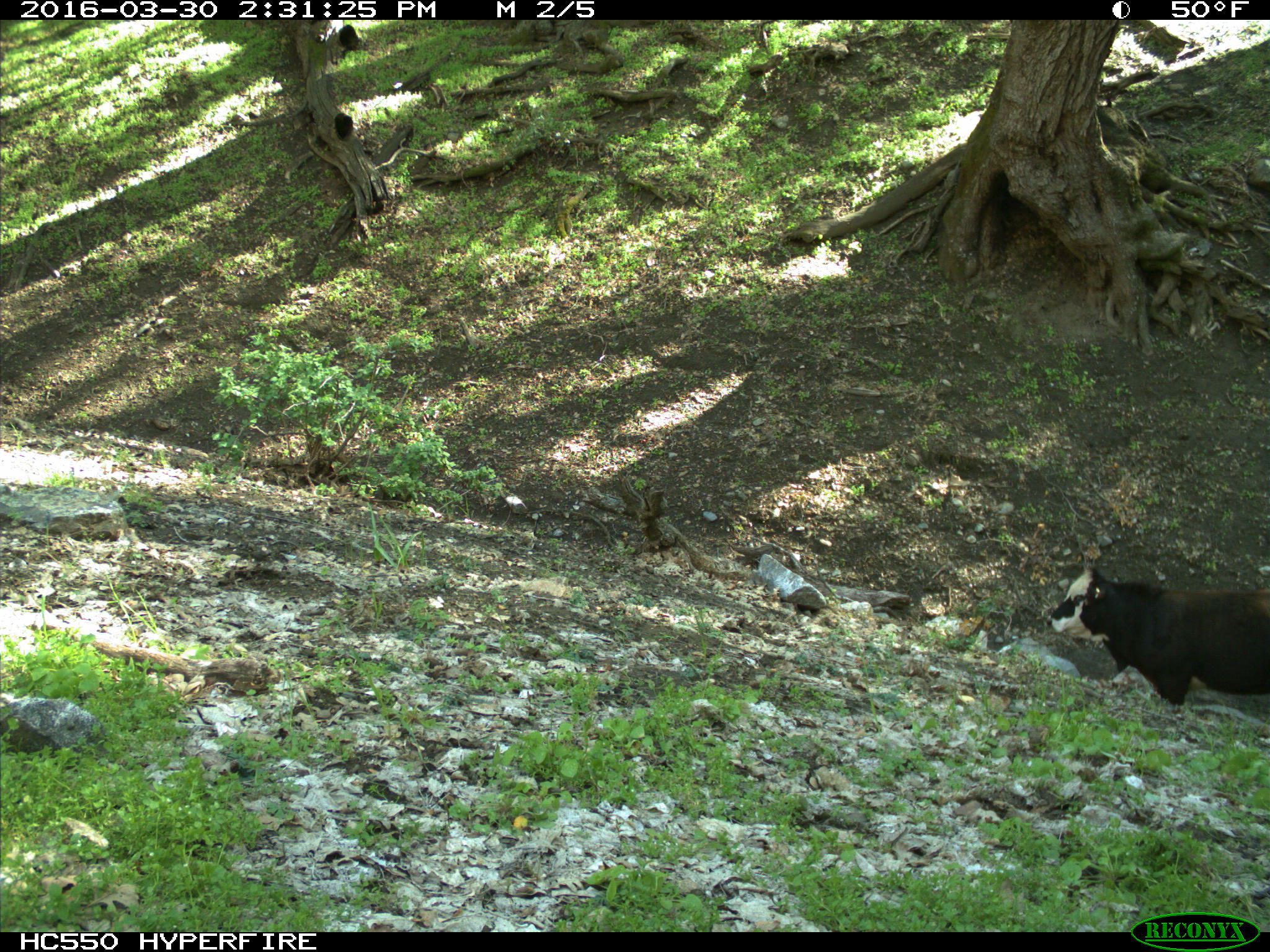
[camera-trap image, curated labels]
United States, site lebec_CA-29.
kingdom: Animalia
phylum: Chordata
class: Mammalia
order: Artiodactyla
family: Bovidae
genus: Bos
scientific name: Bos taurus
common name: domestic cow